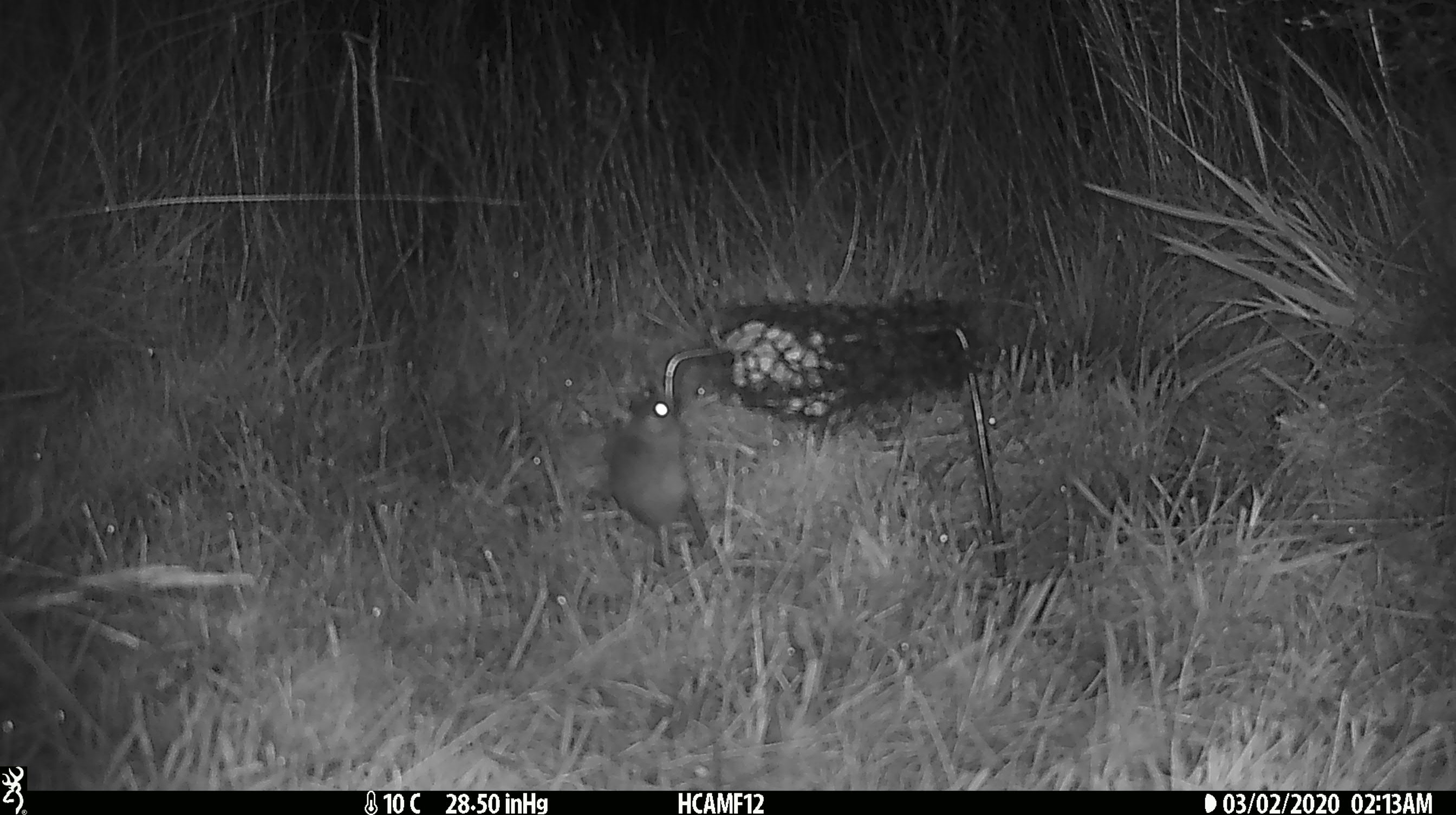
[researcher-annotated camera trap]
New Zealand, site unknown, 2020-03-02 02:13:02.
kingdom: Animalia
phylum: Chordata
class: Mammalia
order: Rodentia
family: Muridae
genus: Mus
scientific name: Mus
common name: mouse